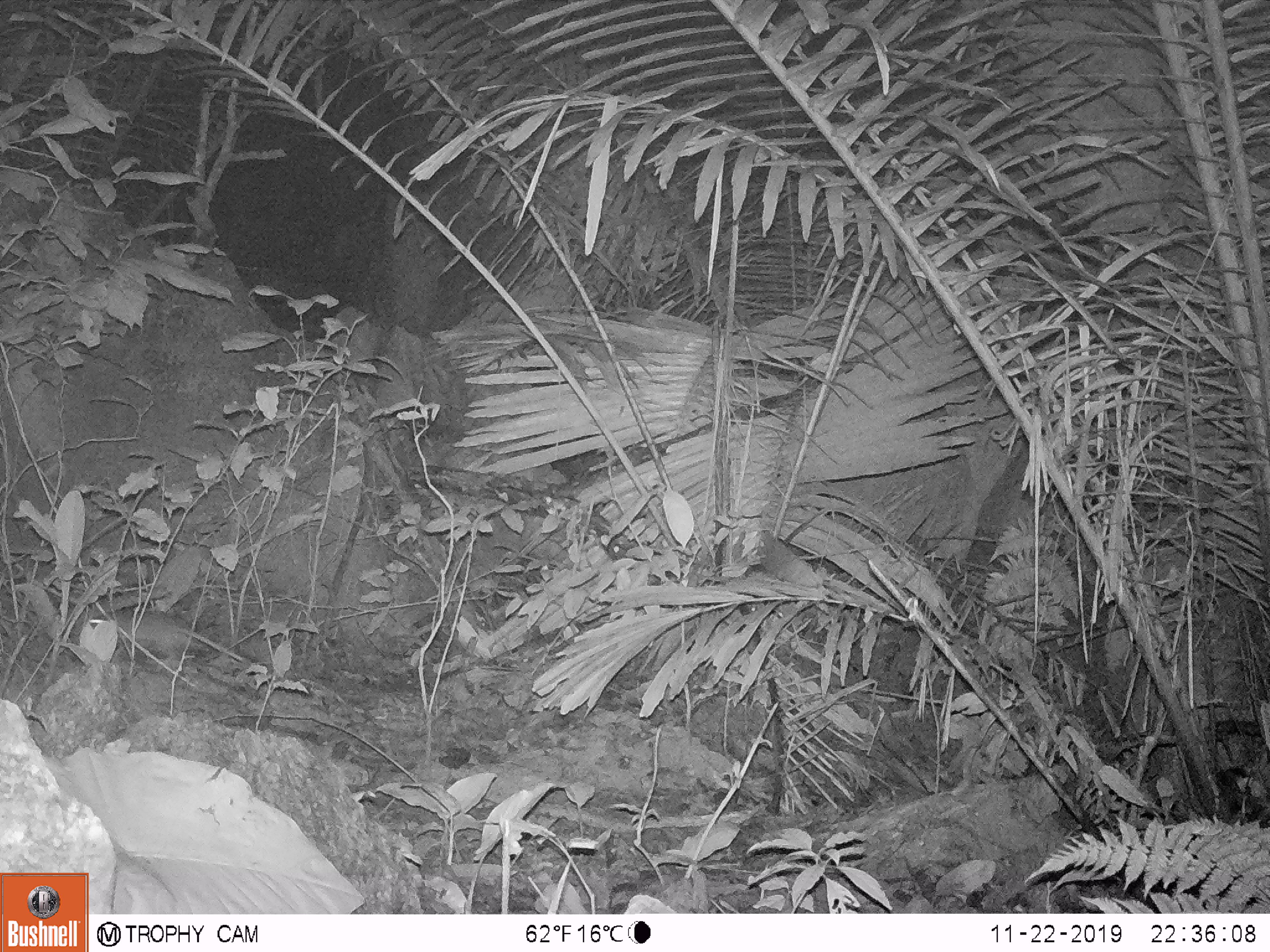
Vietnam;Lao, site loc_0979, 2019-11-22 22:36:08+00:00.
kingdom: Animalia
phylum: Chordata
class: Mammalia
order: Rodentia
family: Muridae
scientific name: Muridae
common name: old-world mice and rats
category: unidentified murid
Unidentified murid (old-world mice and rats) (Muridae). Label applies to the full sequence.